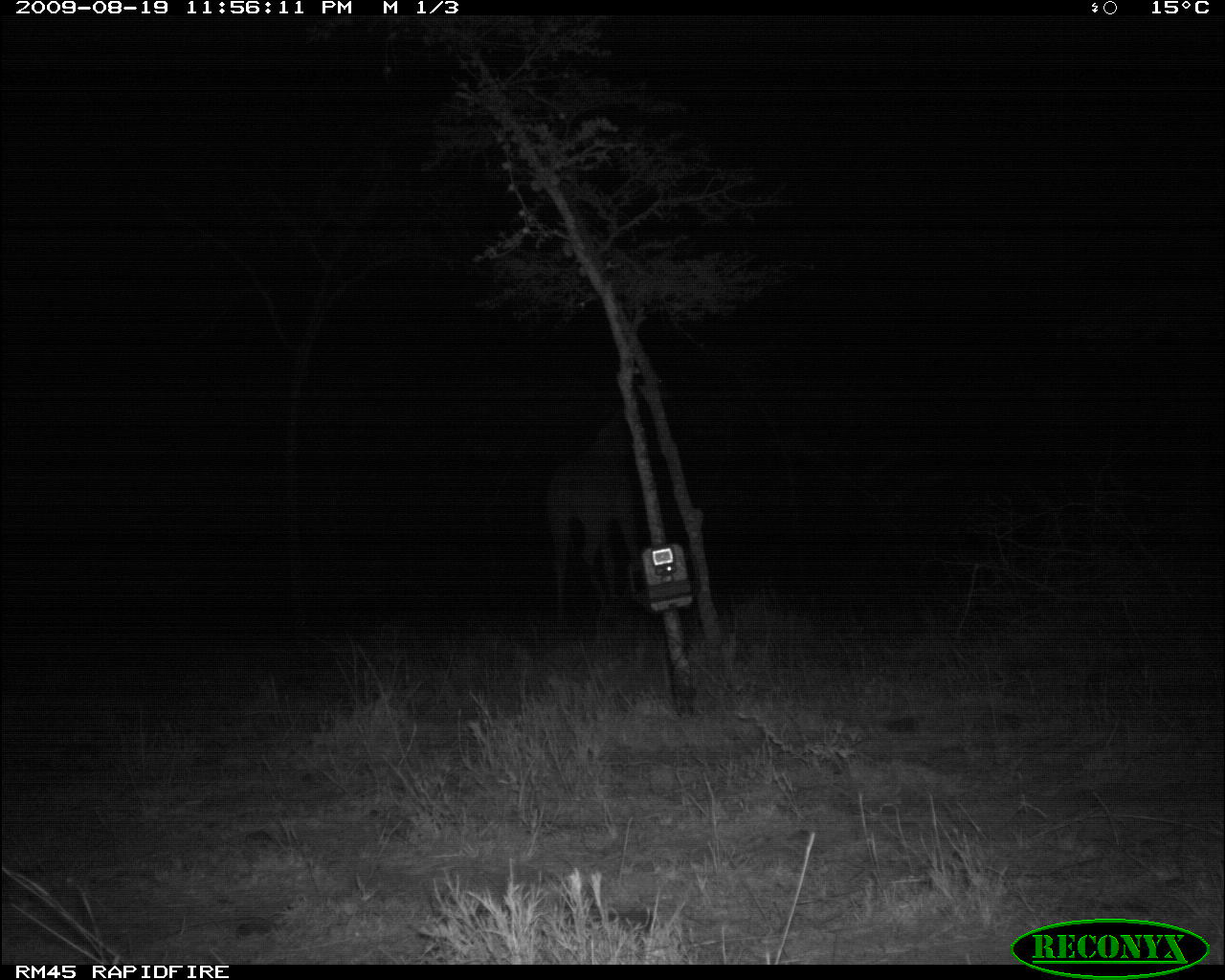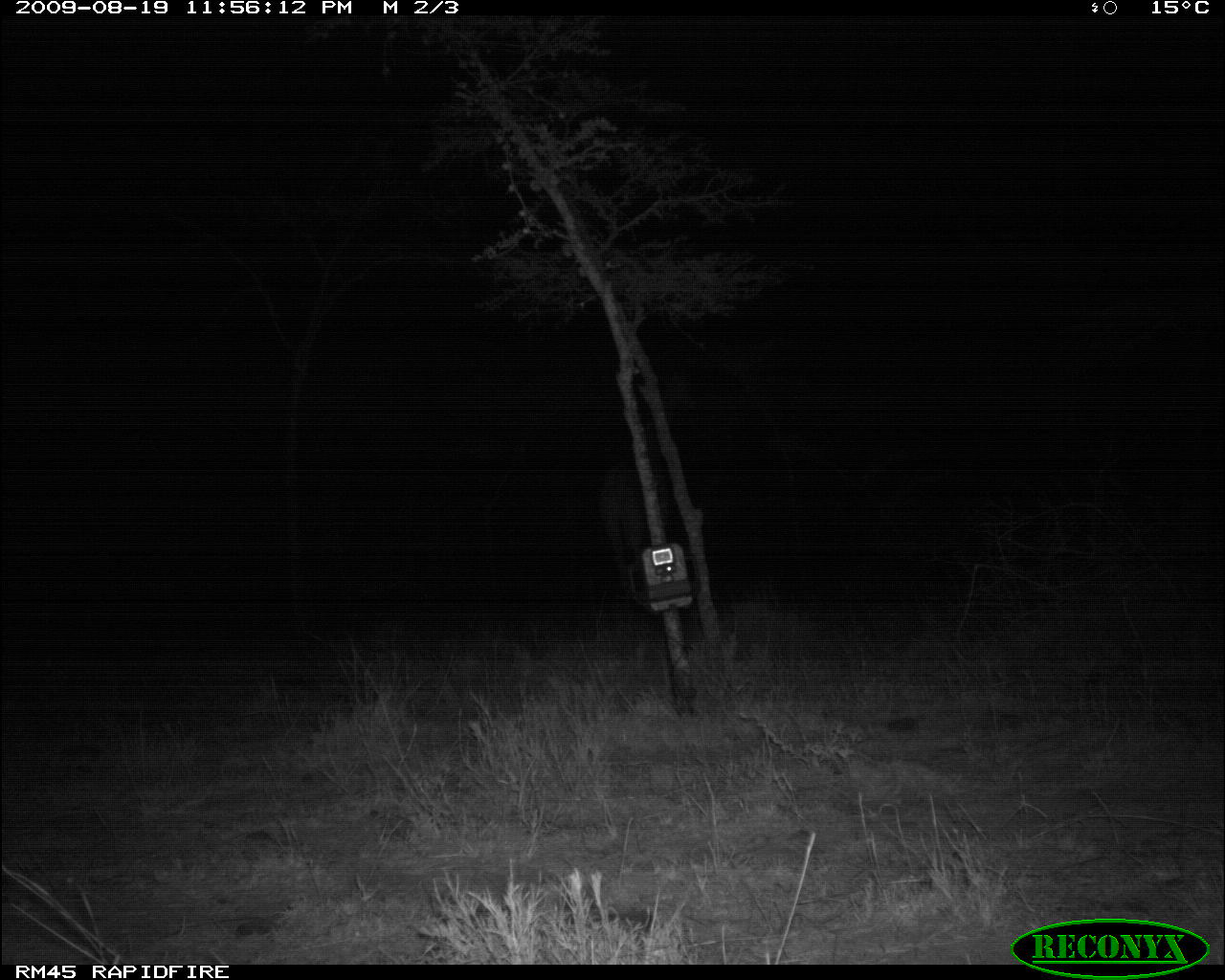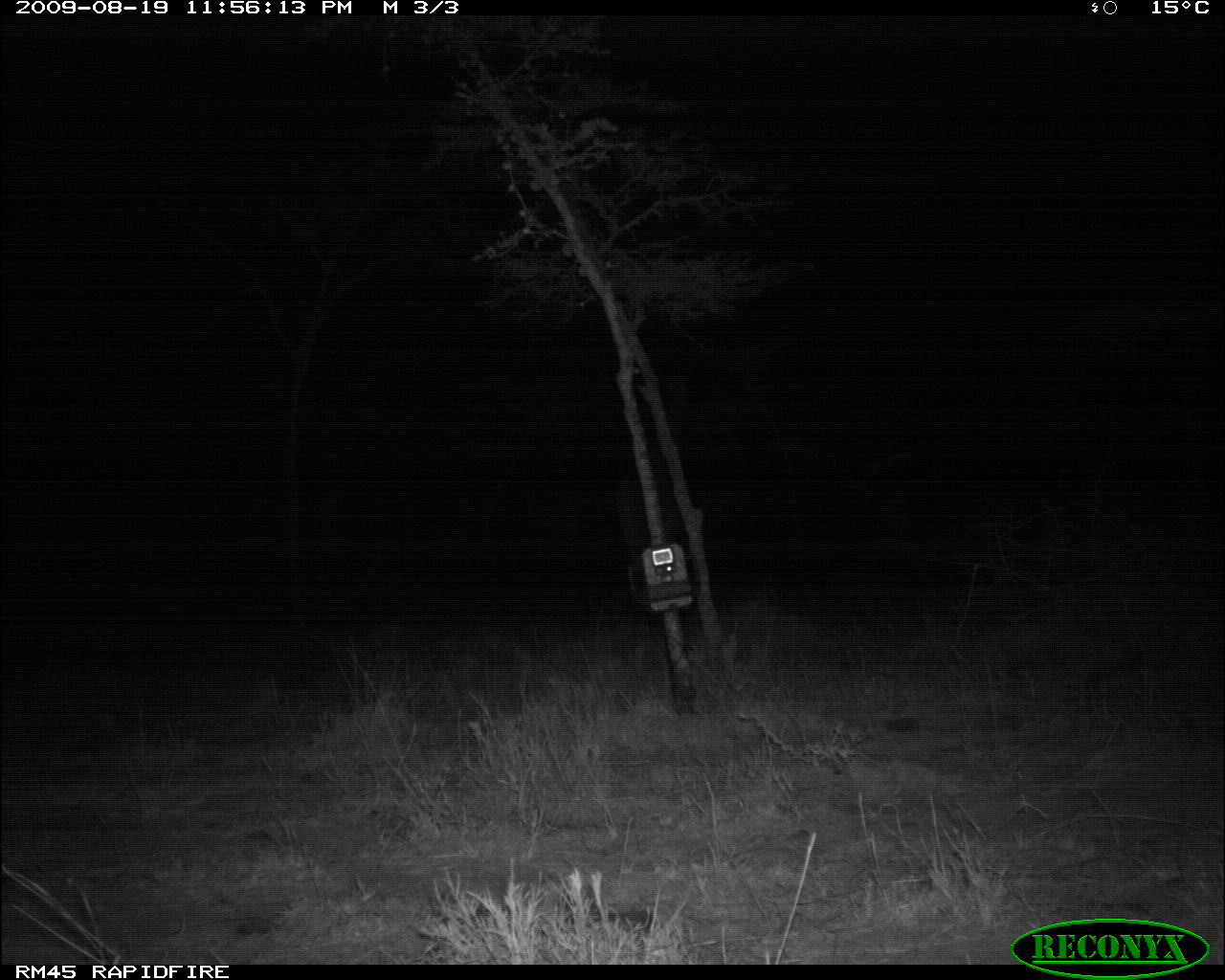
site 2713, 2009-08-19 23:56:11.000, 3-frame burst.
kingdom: Animalia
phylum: Chordata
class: Mammalia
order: Artiodactyla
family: Giraffidae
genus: Giraffa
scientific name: Giraffa camelopardalis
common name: giraffe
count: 1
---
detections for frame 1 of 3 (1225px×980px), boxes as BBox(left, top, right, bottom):
giraffa camelopardalis: BBox(544, 368, 680, 621)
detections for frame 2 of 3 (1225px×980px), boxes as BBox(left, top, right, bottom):
giraffa camelopardalis: BBox(599, 372, 700, 602)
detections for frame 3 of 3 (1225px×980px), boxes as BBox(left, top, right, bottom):
giraffa camelopardalis: BBox(615, 365, 698, 614)